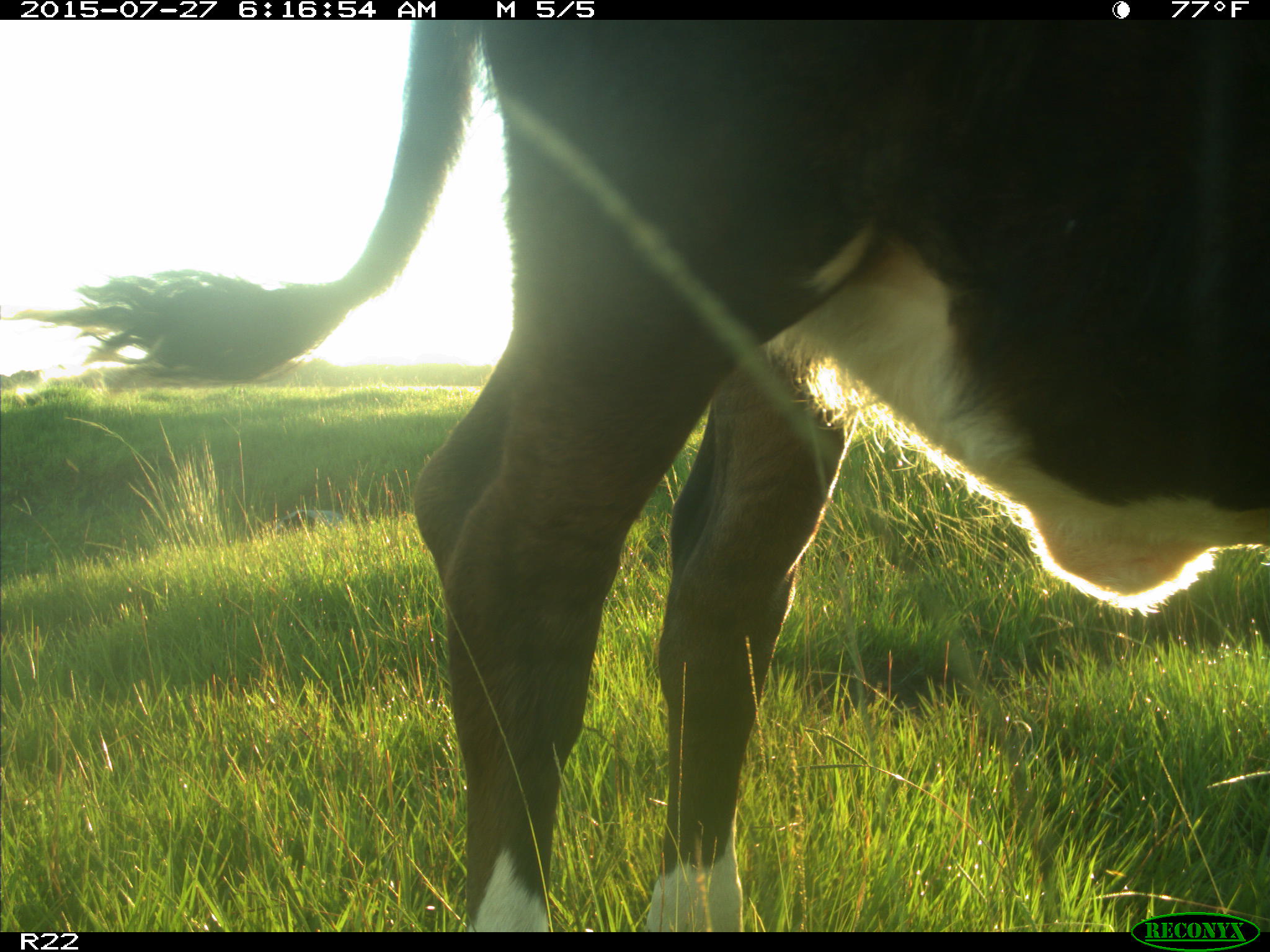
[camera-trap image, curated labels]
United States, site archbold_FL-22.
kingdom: Animalia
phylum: Chordata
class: Mammalia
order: Artiodactyla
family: Bovidae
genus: Bos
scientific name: Bos taurus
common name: domestic cow